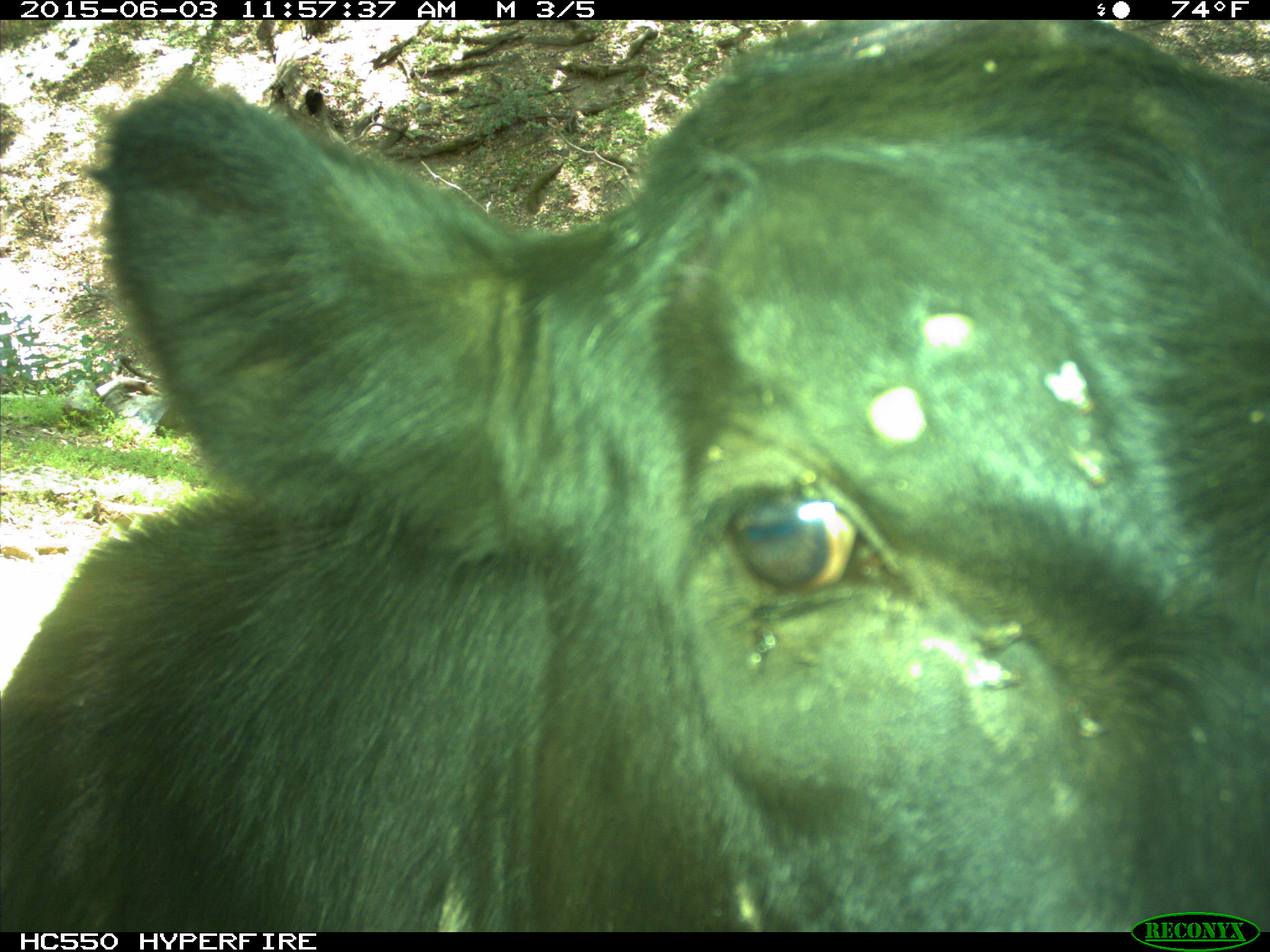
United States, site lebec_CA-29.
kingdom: Animalia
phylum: Chordata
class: Mammalia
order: Artiodactyla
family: Bovidae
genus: Bos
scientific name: Bos taurus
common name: domestic cow